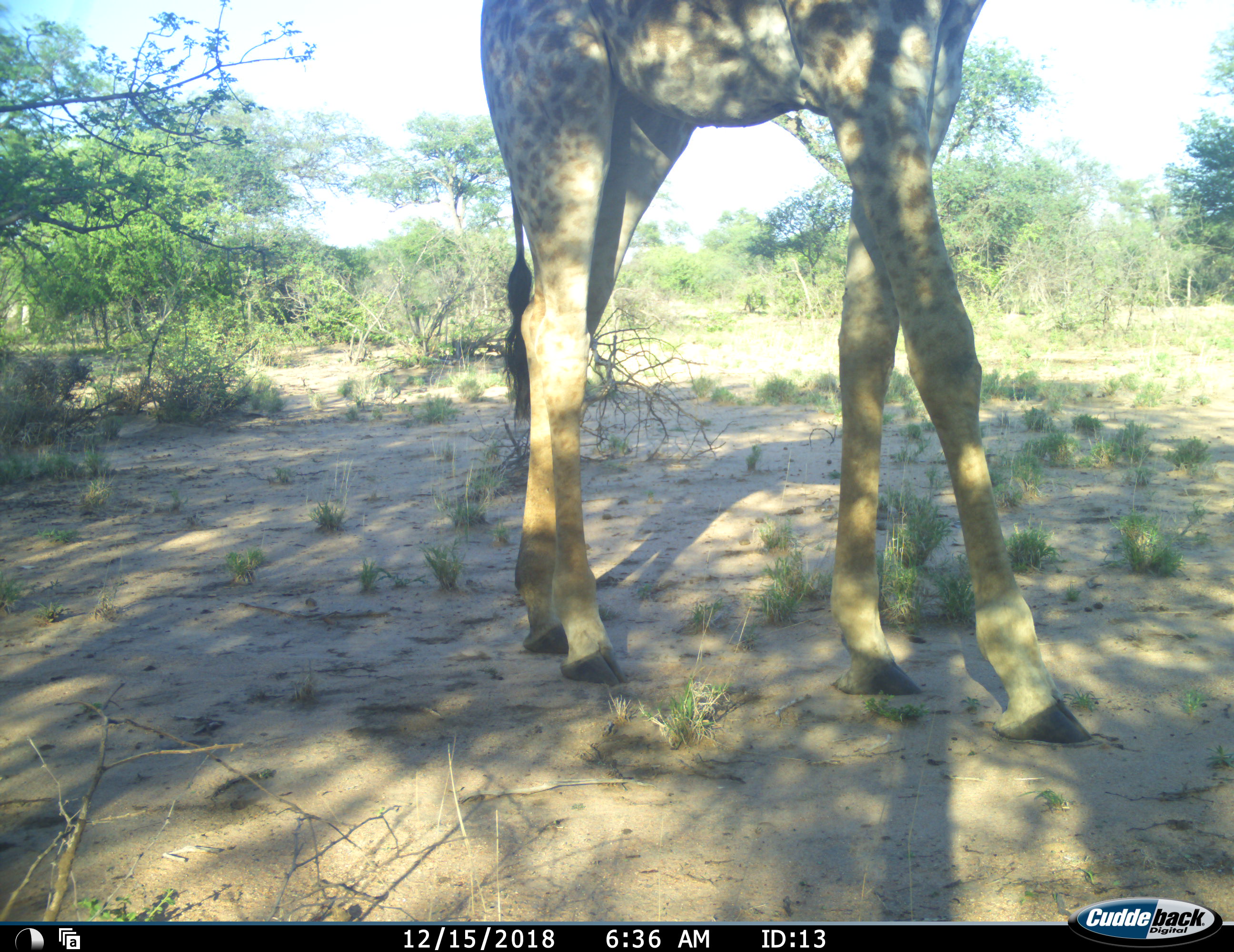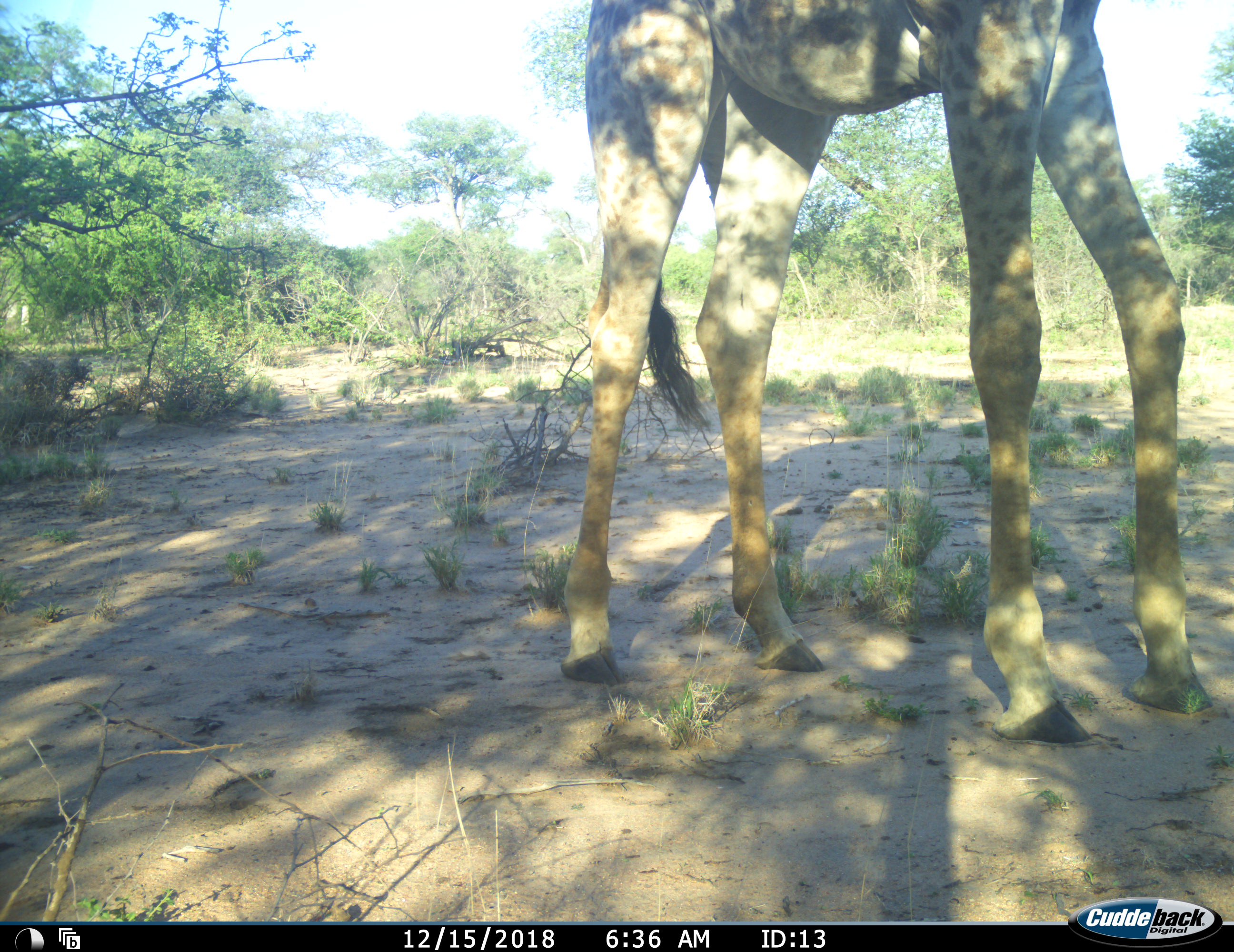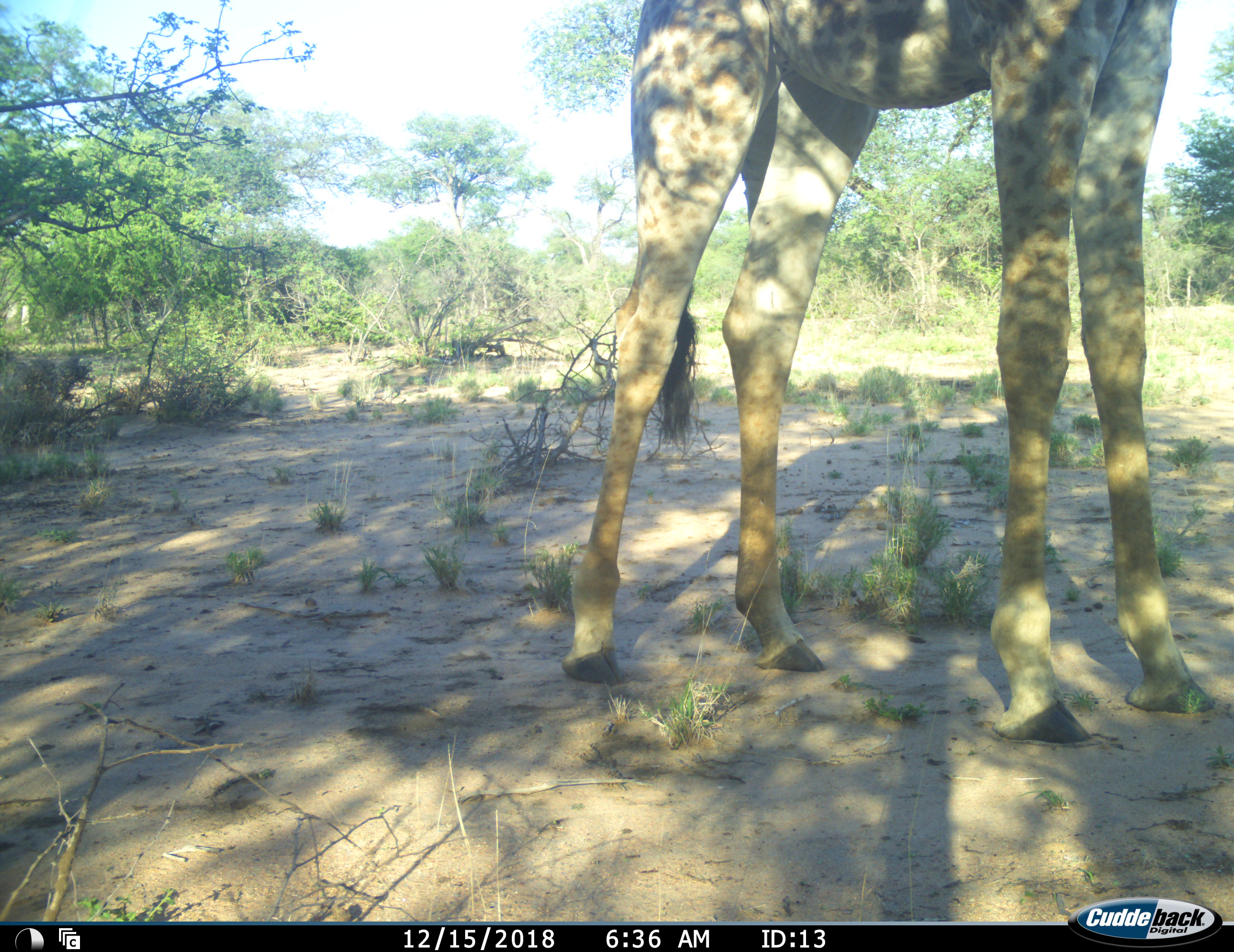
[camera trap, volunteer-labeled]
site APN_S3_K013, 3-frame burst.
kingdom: Animalia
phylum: Chordata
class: Mammalia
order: Artiodactyla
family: Giraffidae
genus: Giraffa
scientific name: Giraffa camelopardalis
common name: giraffe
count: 1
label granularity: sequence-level